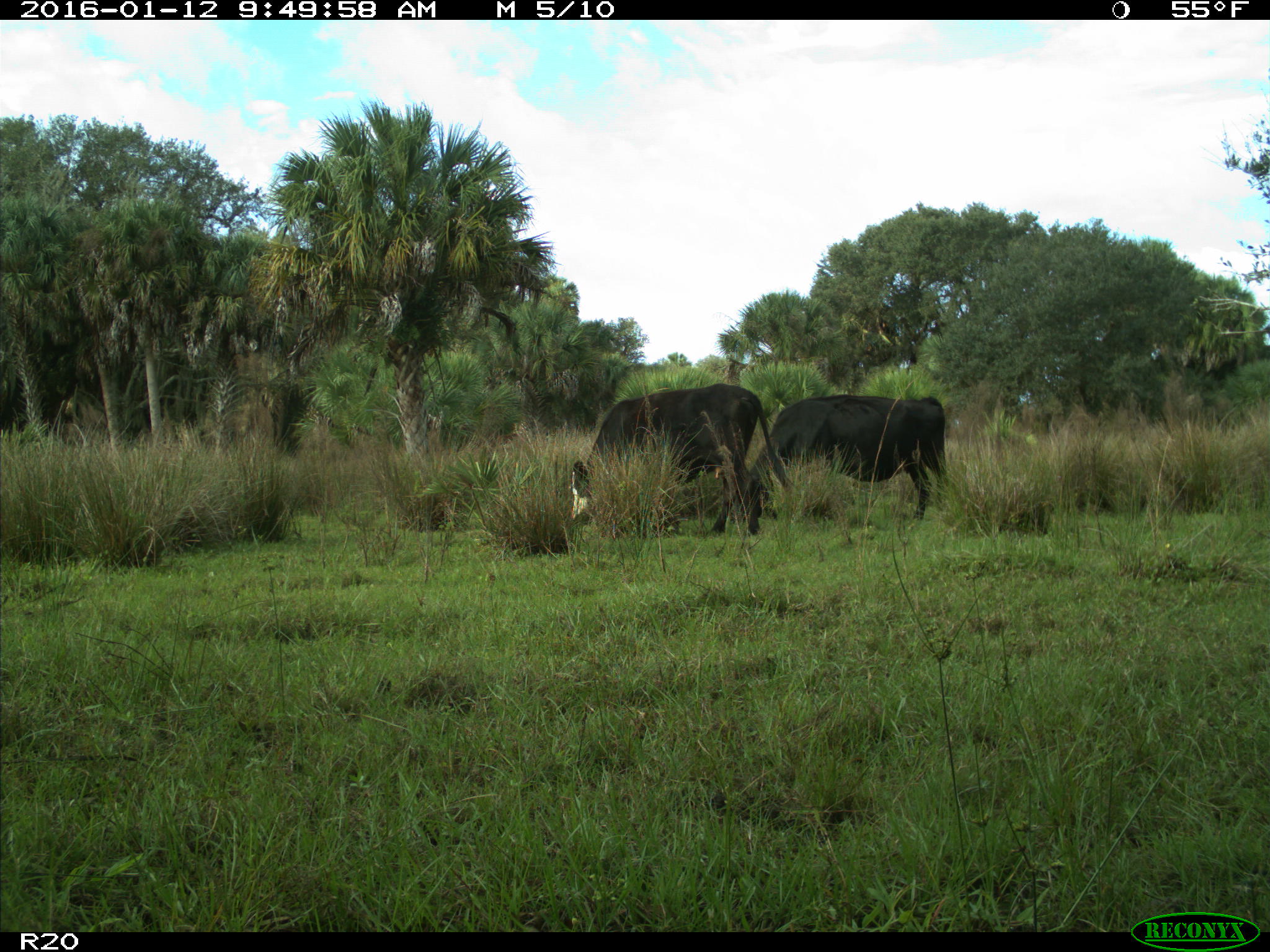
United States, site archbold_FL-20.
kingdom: Animalia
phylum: Chordata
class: Mammalia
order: Artiodactyla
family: Bovidae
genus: Bos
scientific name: Bos taurus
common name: domestic cow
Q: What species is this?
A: Bos taurus (domestic cow).